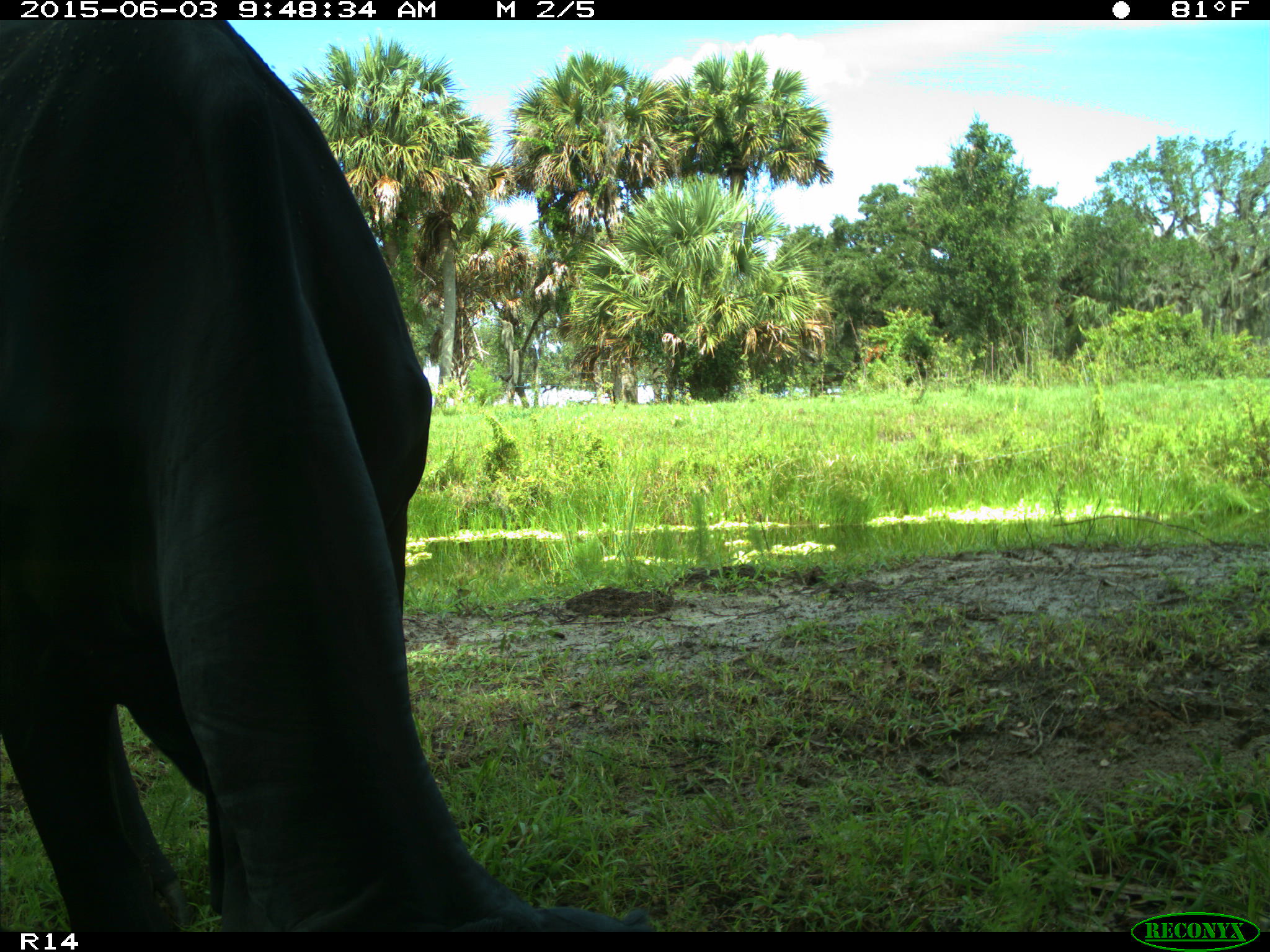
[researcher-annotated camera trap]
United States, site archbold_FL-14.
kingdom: Animalia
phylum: Chordata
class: Mammalia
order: Artiodactyla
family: Bovidae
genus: Bos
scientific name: Bos taurus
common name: domestic cow